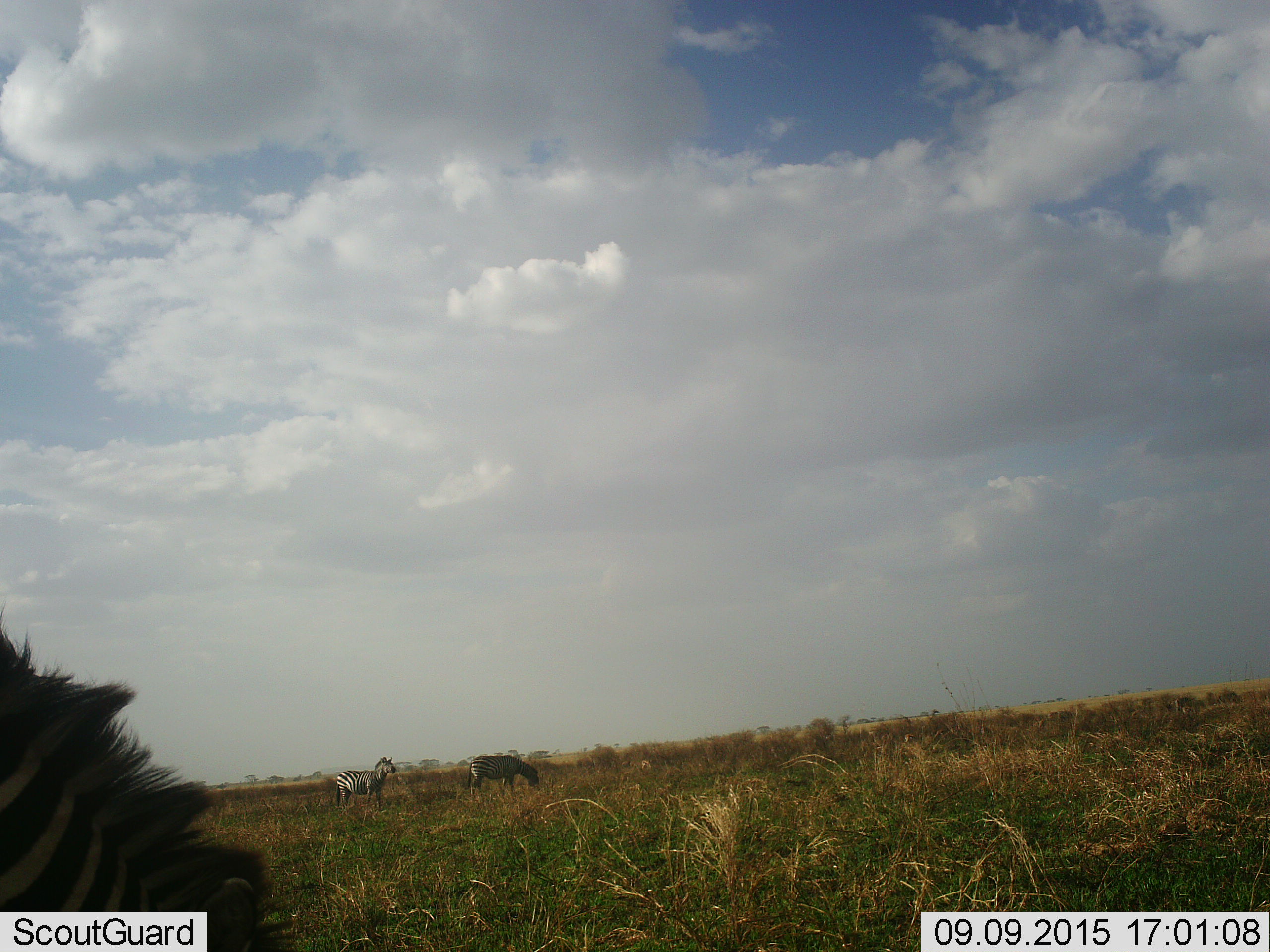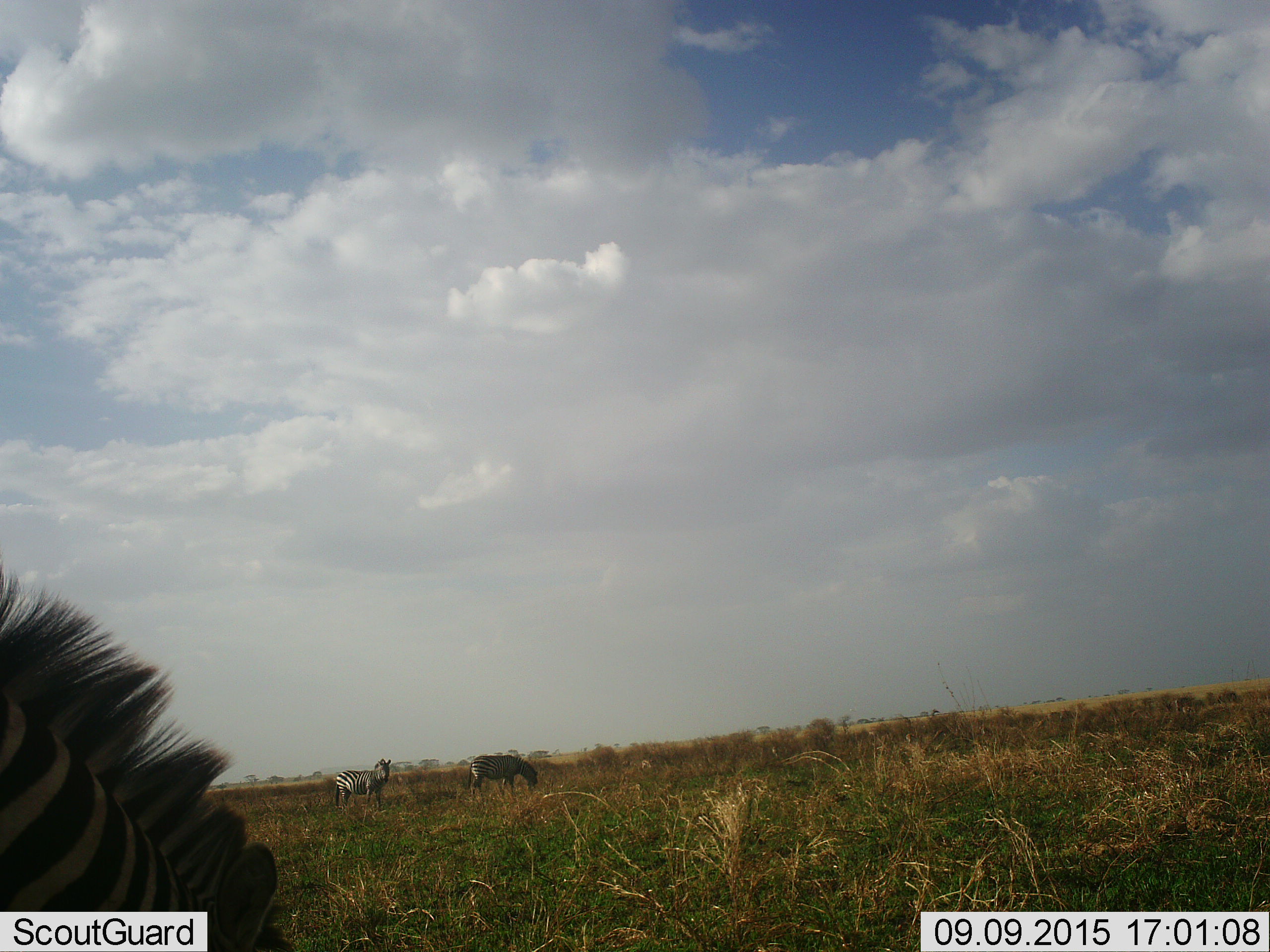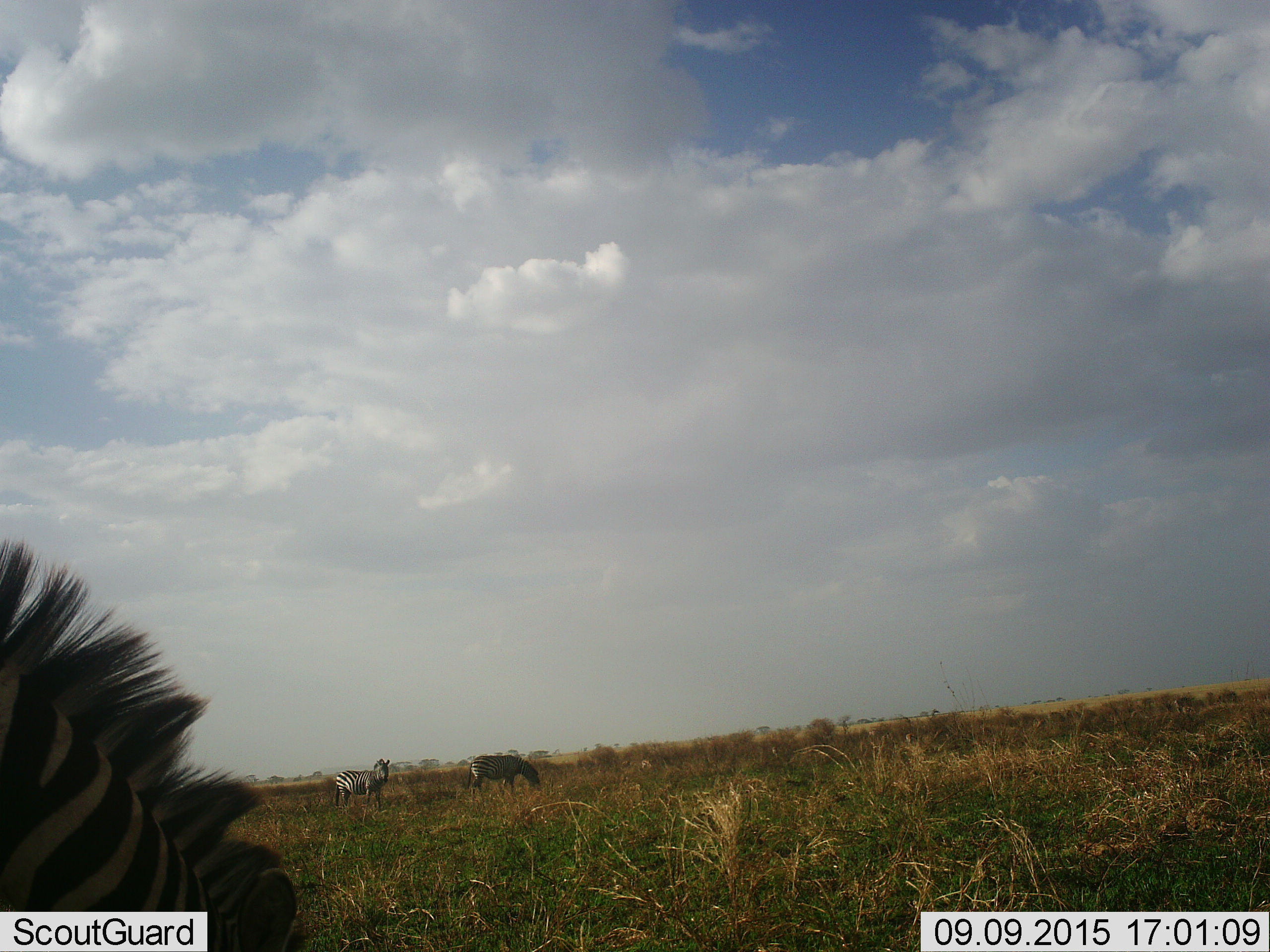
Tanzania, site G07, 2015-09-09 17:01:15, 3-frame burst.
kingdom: Animalia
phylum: Chordata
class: Mammalia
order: Perissodactyla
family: Equidae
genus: Equus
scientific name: Equus quagga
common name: plains zebra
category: zebra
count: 3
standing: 100%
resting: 0%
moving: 20%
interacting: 0%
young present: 0%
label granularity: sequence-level